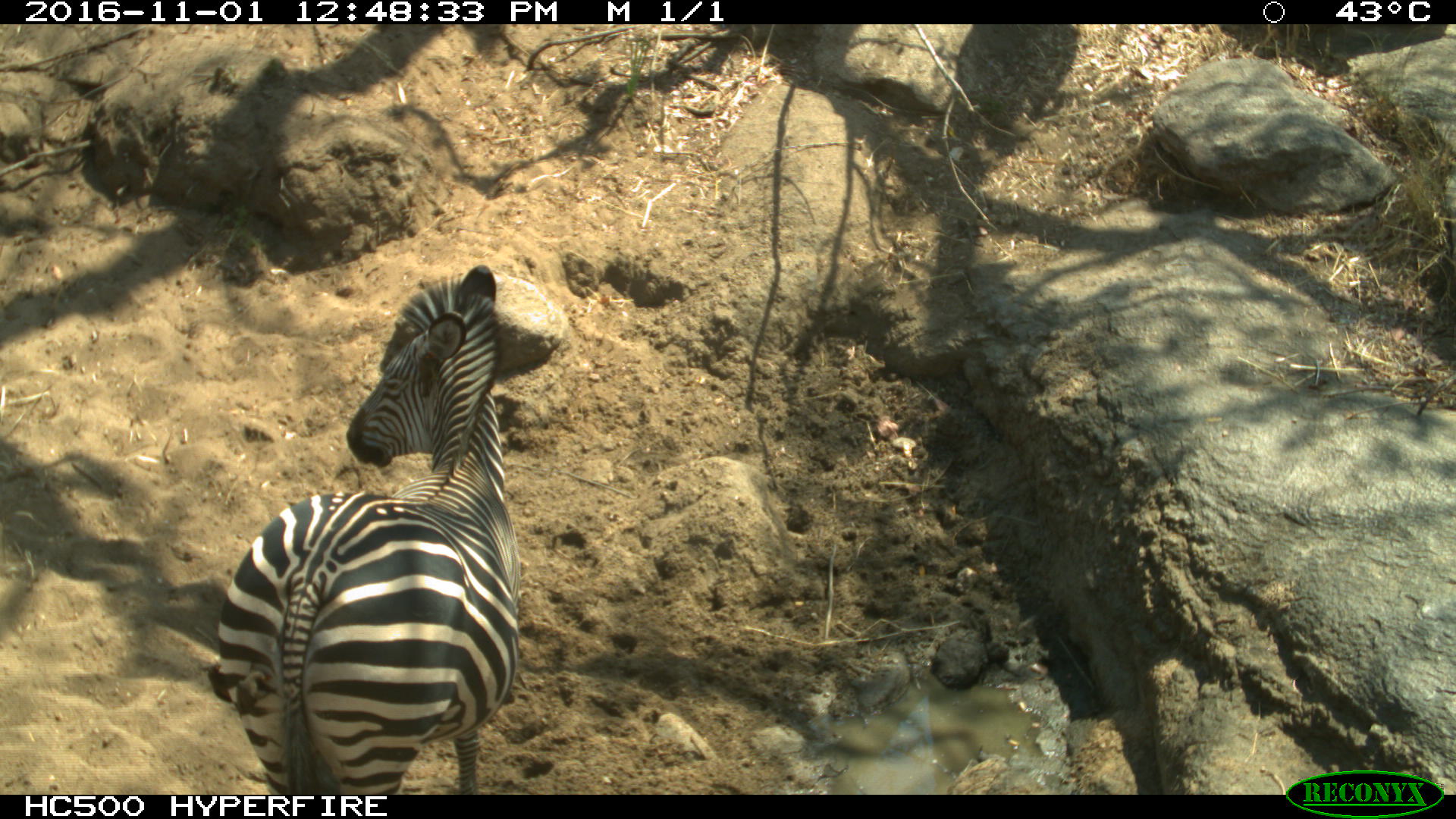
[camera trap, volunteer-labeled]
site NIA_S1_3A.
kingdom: Animalia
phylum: Chordata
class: Mammalia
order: Perissodactyla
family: Equidae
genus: Equus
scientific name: Equus quagga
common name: plains zebra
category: zebraplains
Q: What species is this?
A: Zebraplains (plains zebra) (Equus quagga).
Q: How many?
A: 1.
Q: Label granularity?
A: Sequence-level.